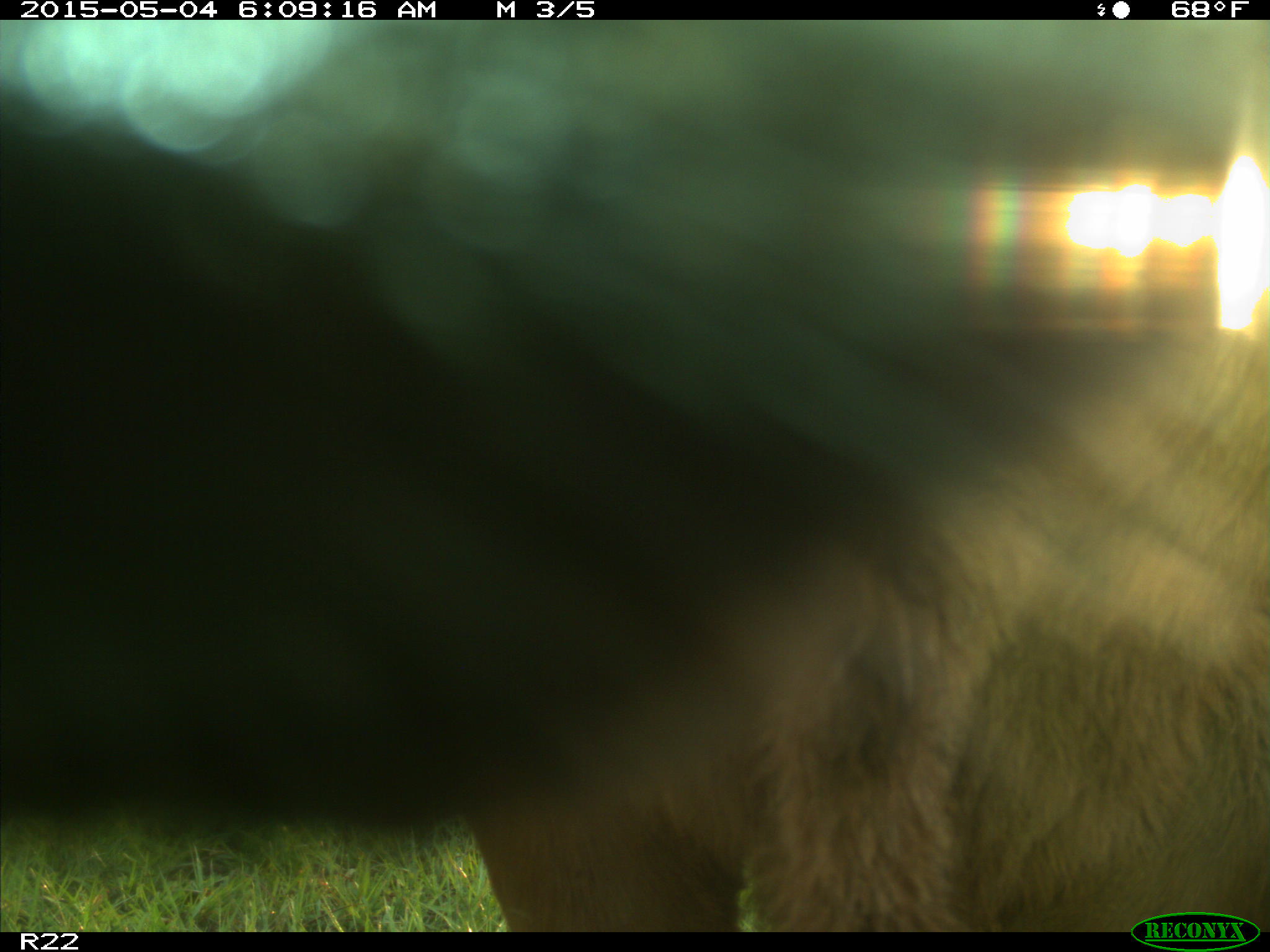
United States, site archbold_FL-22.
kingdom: Animalia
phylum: Chordata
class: Mammalia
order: Artiodactyla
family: Bovidae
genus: Bos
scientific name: Bos taurus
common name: domestic cow